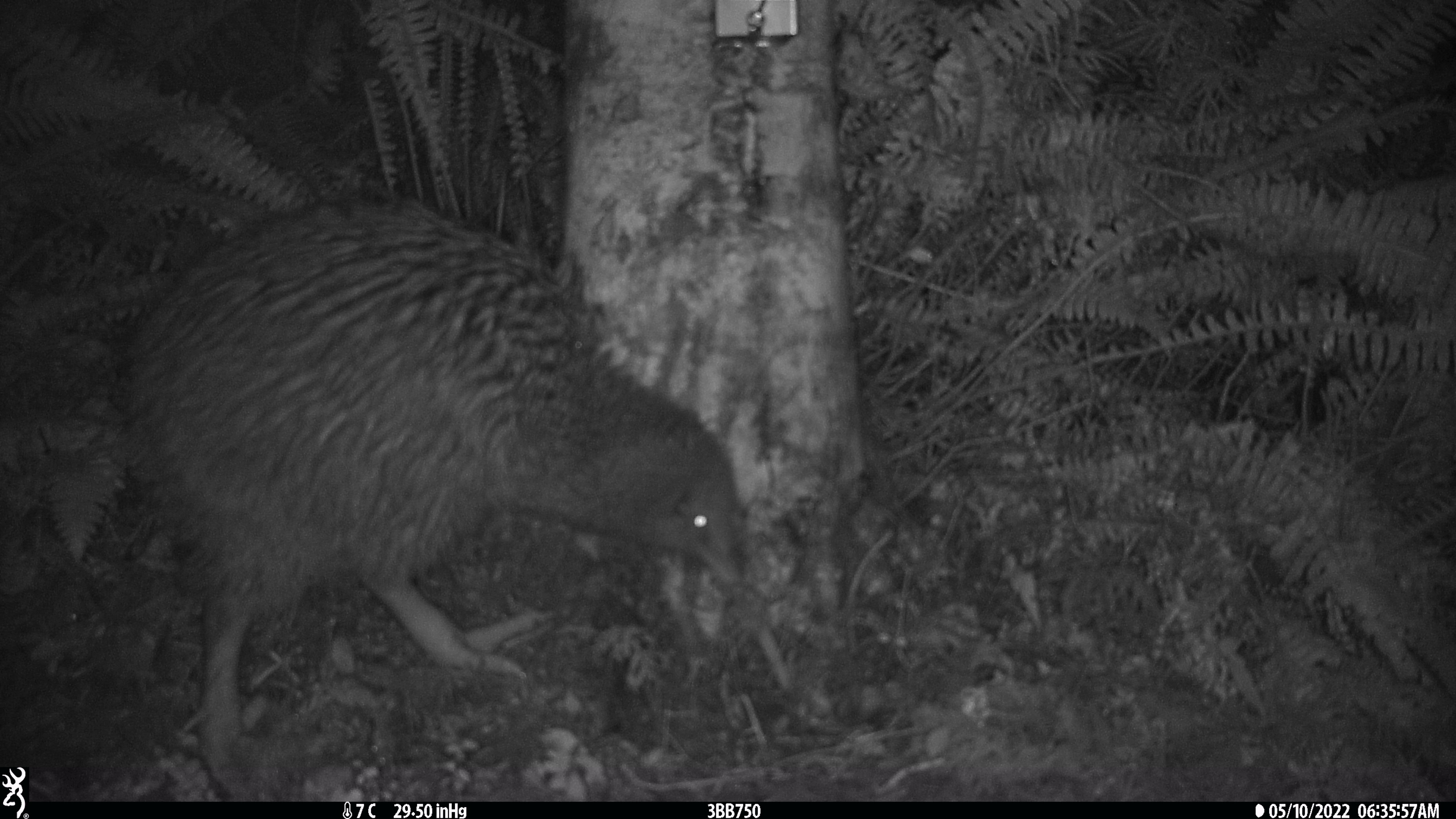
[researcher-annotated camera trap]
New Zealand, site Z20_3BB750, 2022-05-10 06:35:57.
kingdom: Animalia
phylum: Chordata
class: Aves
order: Apterygiformes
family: Apterygidae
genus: Apteryx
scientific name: Apteryx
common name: kiwi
Kiwi (Apteryx).